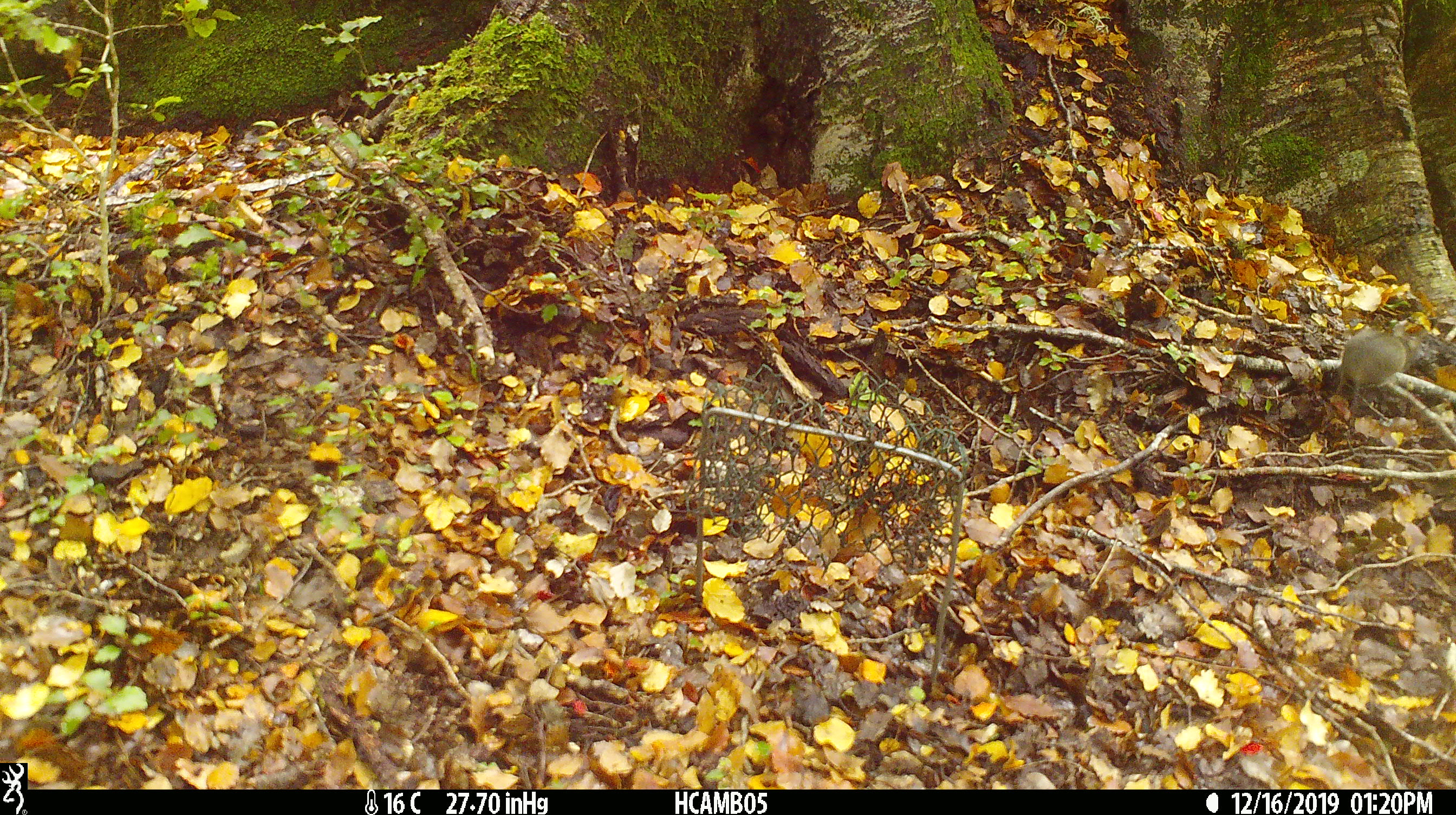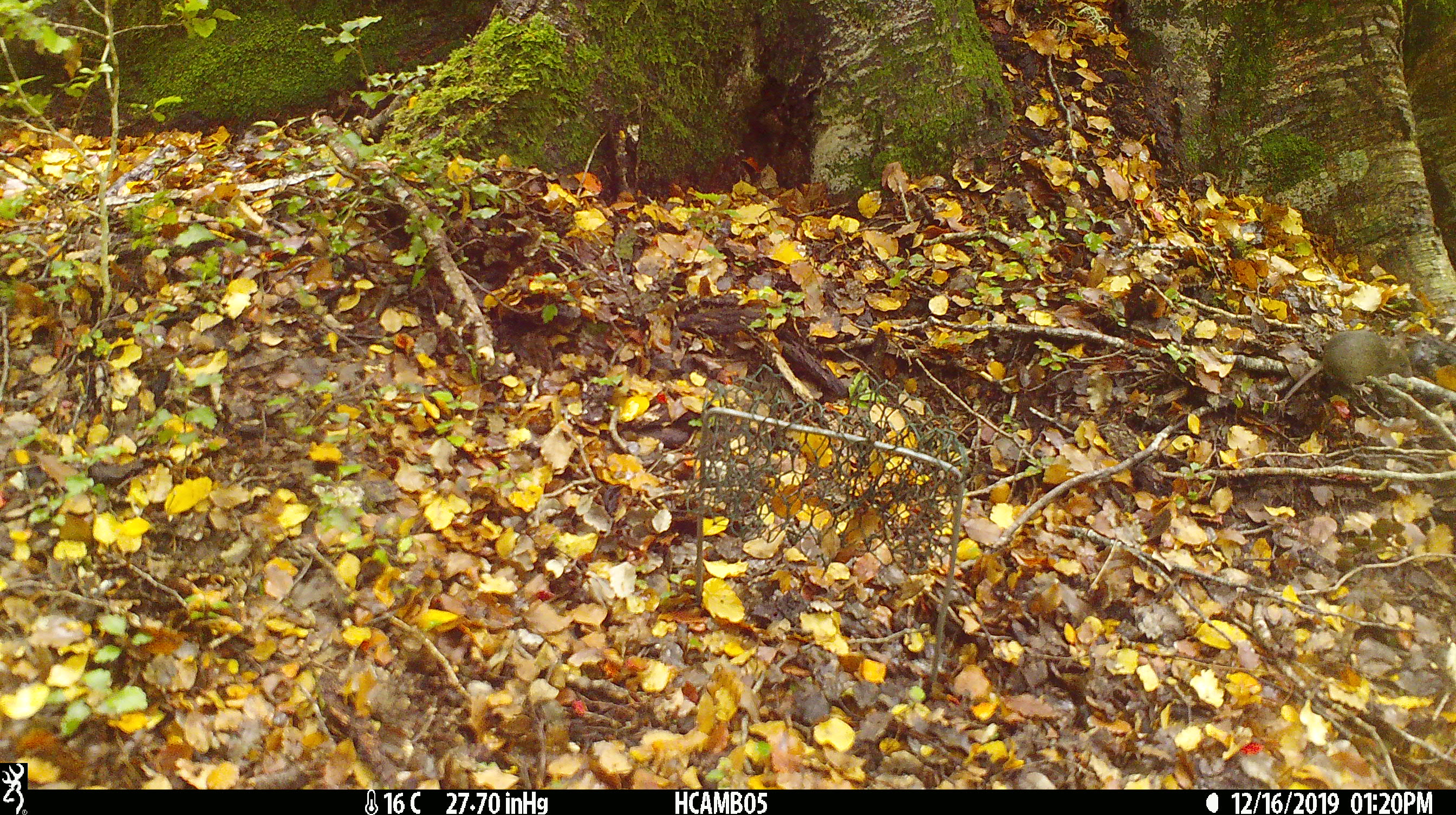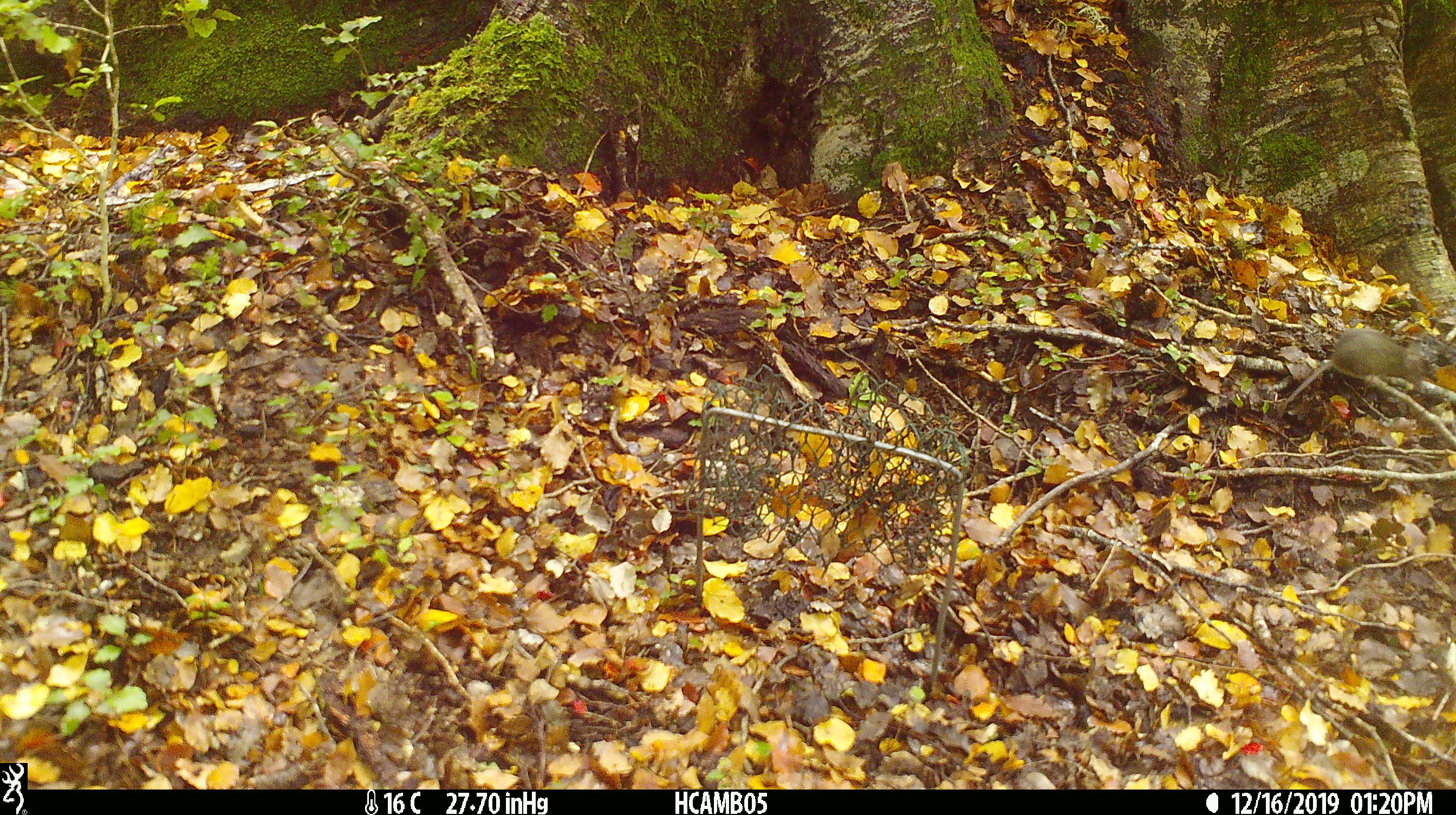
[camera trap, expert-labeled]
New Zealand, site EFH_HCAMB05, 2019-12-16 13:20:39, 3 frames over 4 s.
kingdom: Animalia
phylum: Chordata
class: Mammalia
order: Rodentia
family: Muridae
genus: Mus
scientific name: Mus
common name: mouse